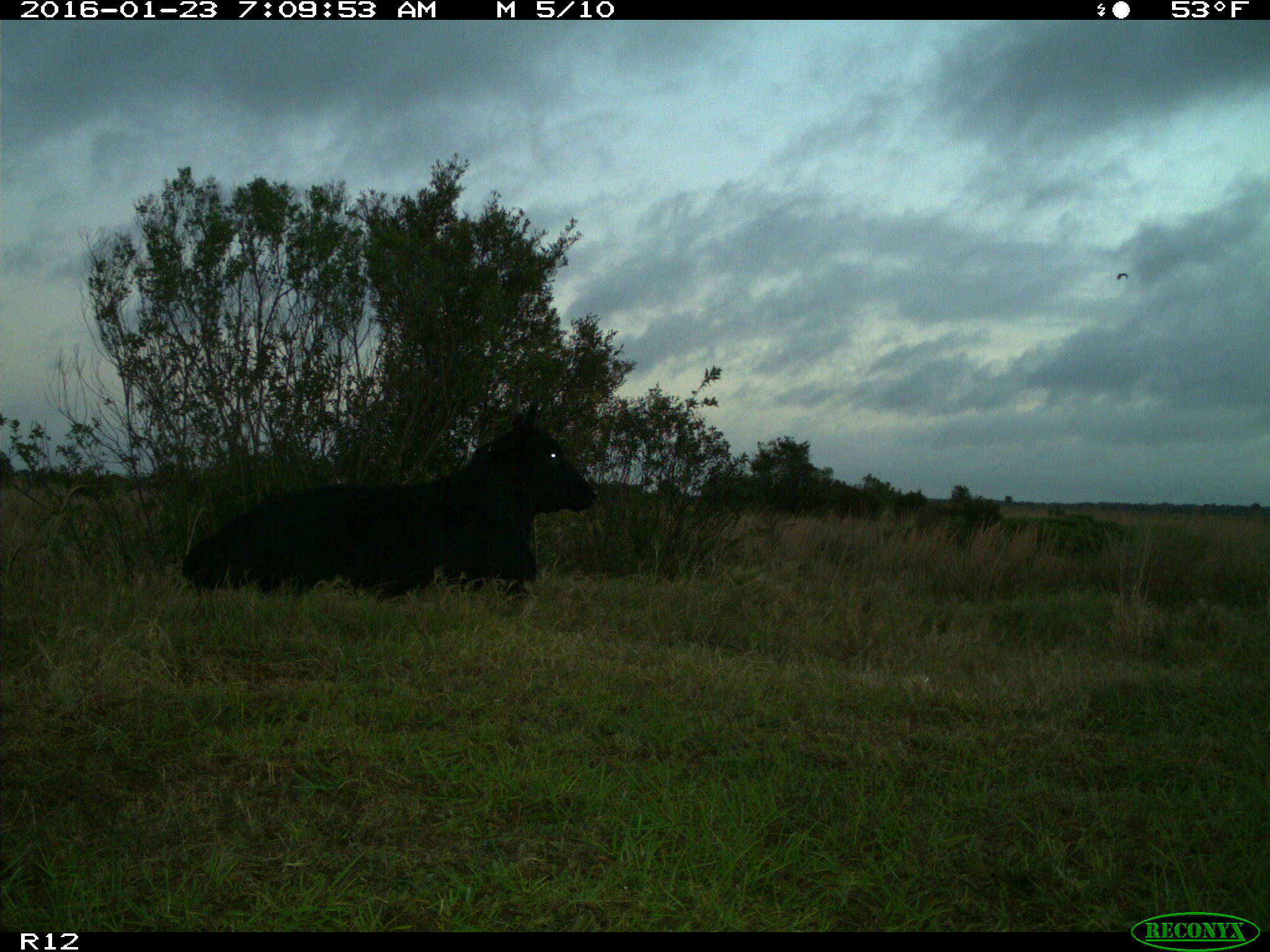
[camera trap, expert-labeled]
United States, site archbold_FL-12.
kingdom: Animalia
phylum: Chordata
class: Mammalia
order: Artiodactyla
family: Bovidae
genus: Bos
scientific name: Bos taurus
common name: domestic cow